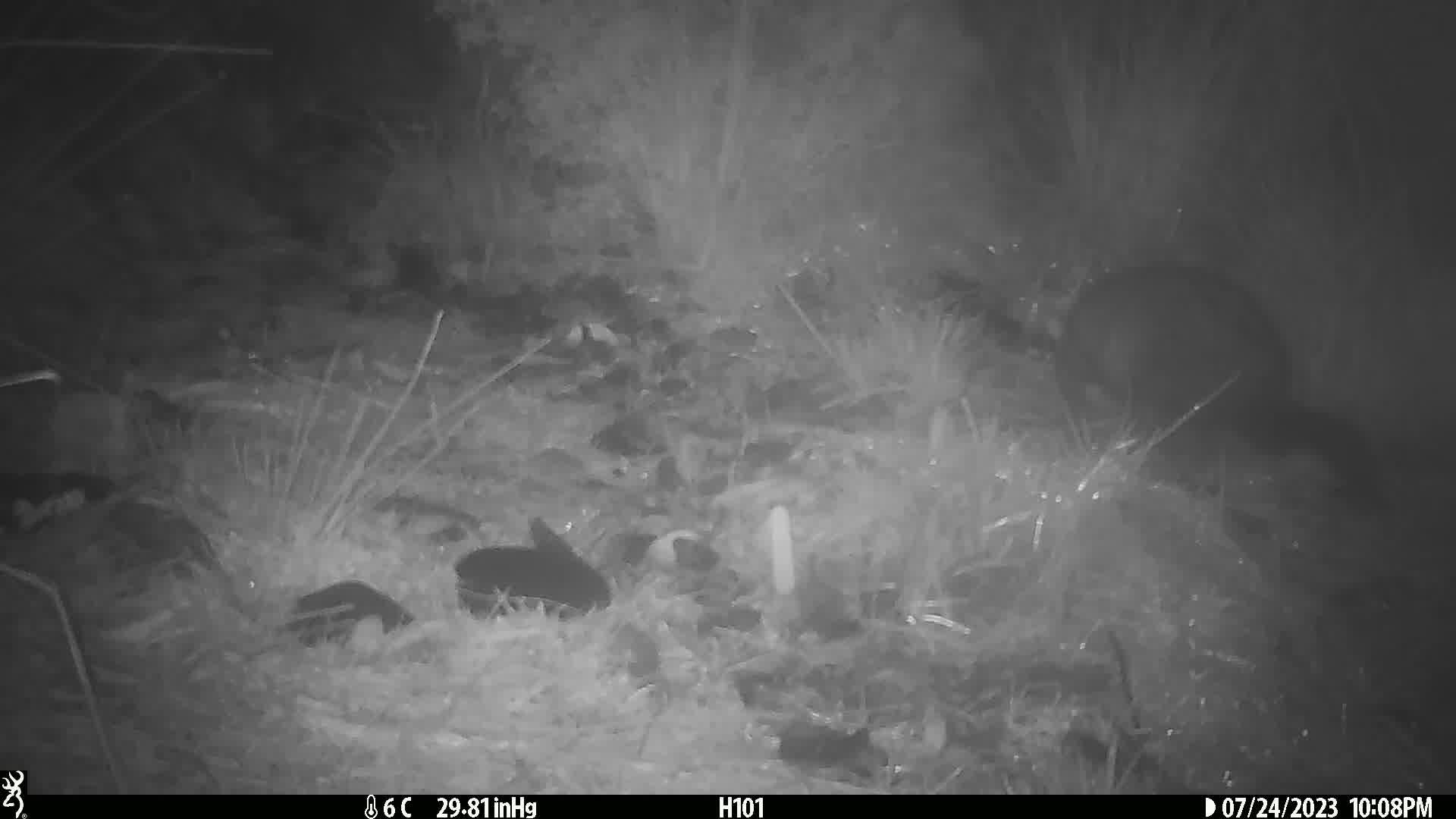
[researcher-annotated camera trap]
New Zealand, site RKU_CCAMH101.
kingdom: Animalia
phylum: Chordata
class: Mammalia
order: Diprotodontia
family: Phalangeridae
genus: Trichosurus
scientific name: Trichosurus vulpecula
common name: common brushtail possum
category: possum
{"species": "possum (common brushtail possum) (Trichosurus vulpecula)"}